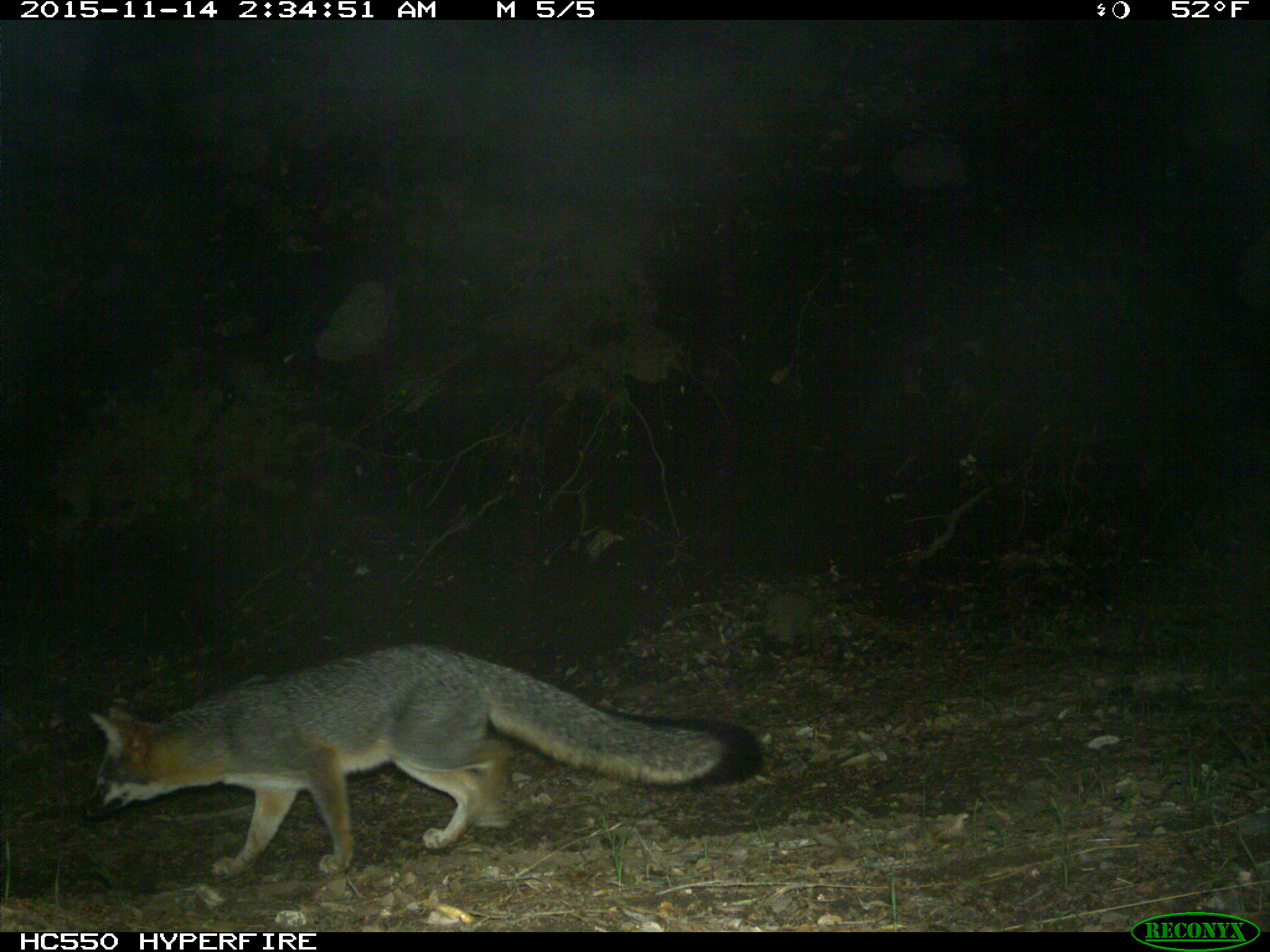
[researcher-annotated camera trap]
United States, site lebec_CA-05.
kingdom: Animalia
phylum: Chordata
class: Mammalia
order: Carnivora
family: Canidae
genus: Urocyon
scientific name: Urocyon cinereoargenteus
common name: gray fox